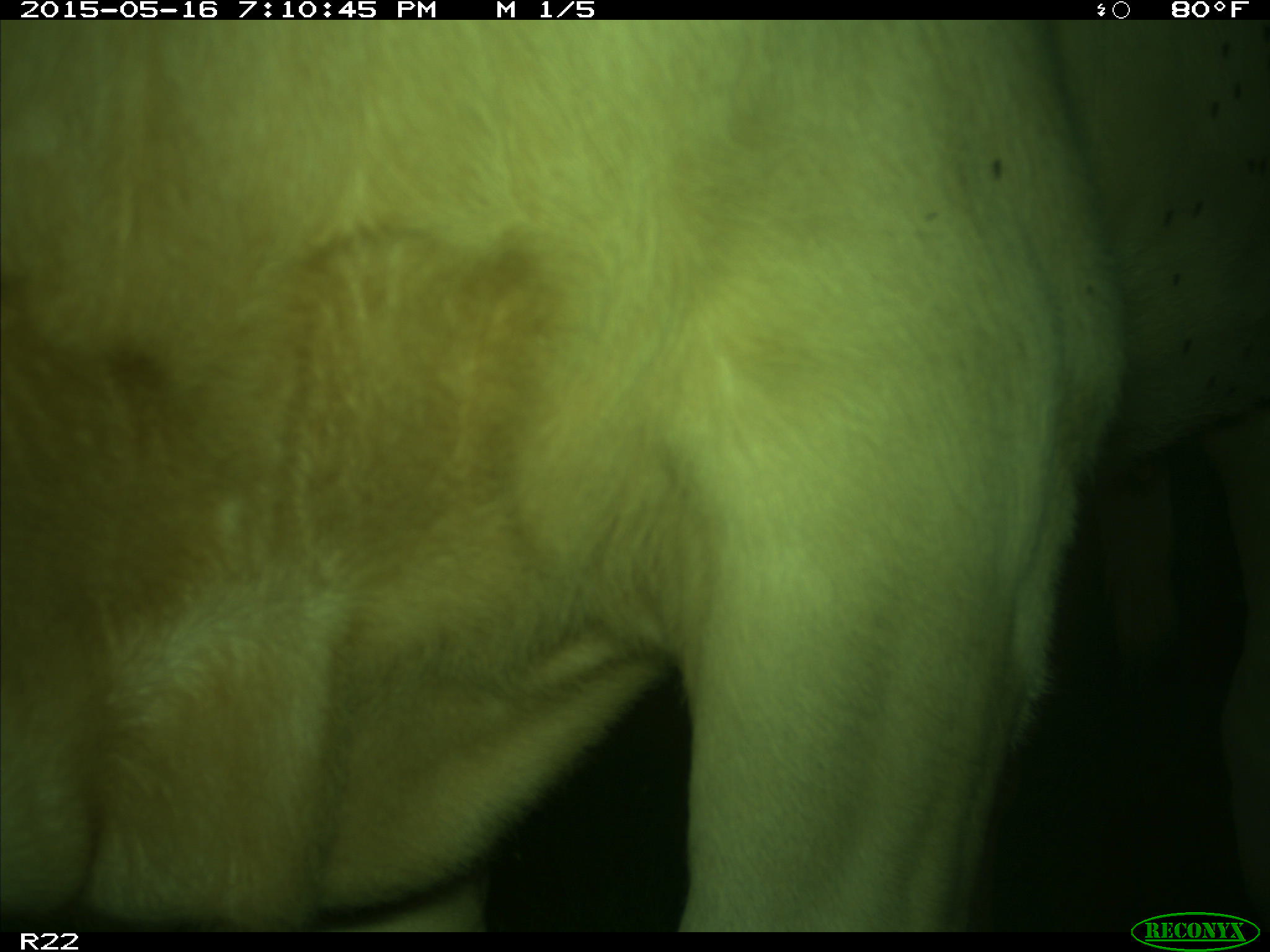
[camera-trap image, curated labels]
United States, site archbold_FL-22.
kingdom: Animalia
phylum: Chordata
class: Mammalia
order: Artiodactyla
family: Bovidae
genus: Bos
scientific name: Bos taurus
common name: domestic cow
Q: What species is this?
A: Bos taurus (domestic cow).